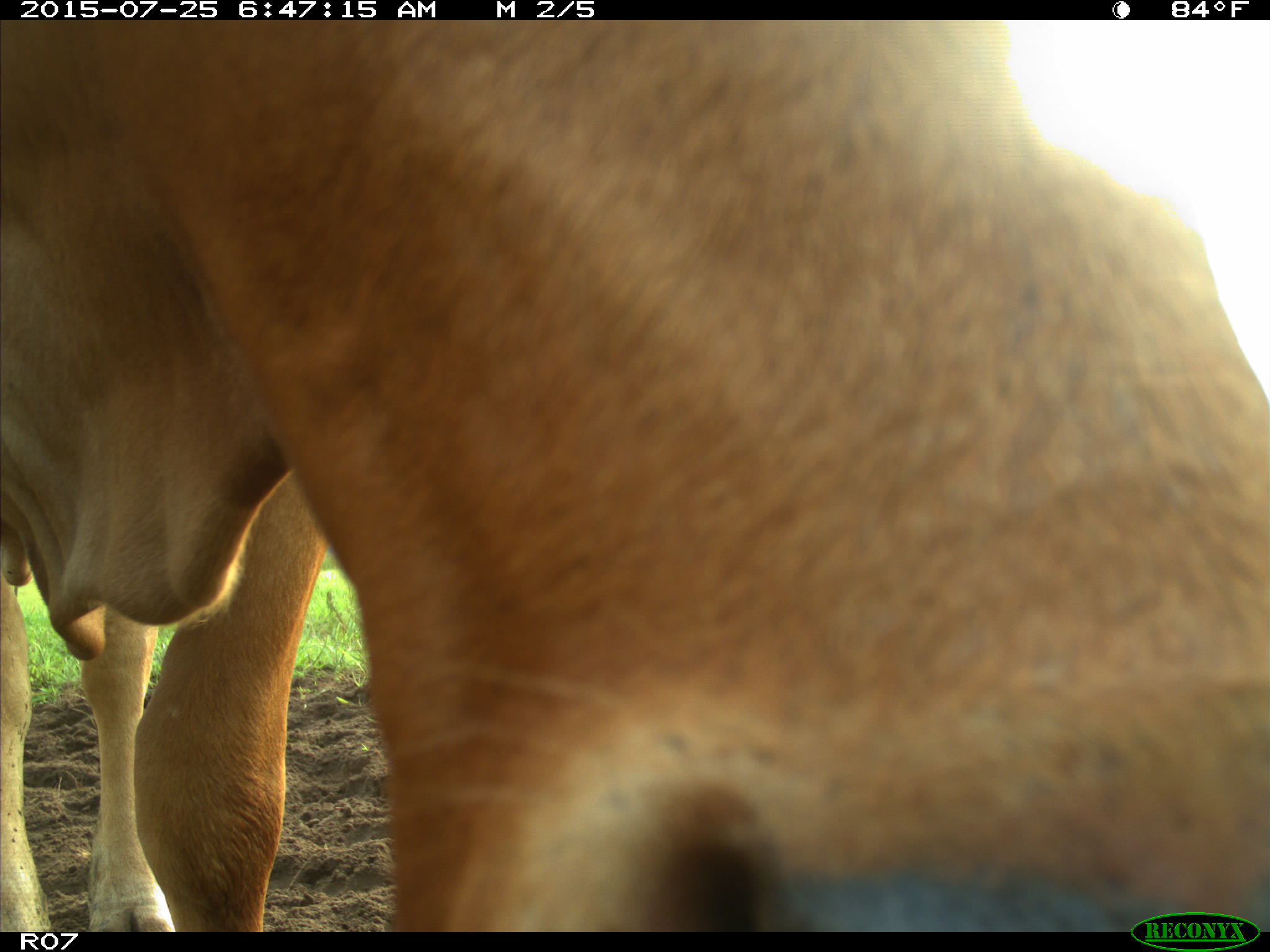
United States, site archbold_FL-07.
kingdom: Animalia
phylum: Chordata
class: Mammalia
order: Artiodactyla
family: Bovidae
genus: Bos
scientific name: Bos taurus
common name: domestic cow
Bos taurus (domestic cow).